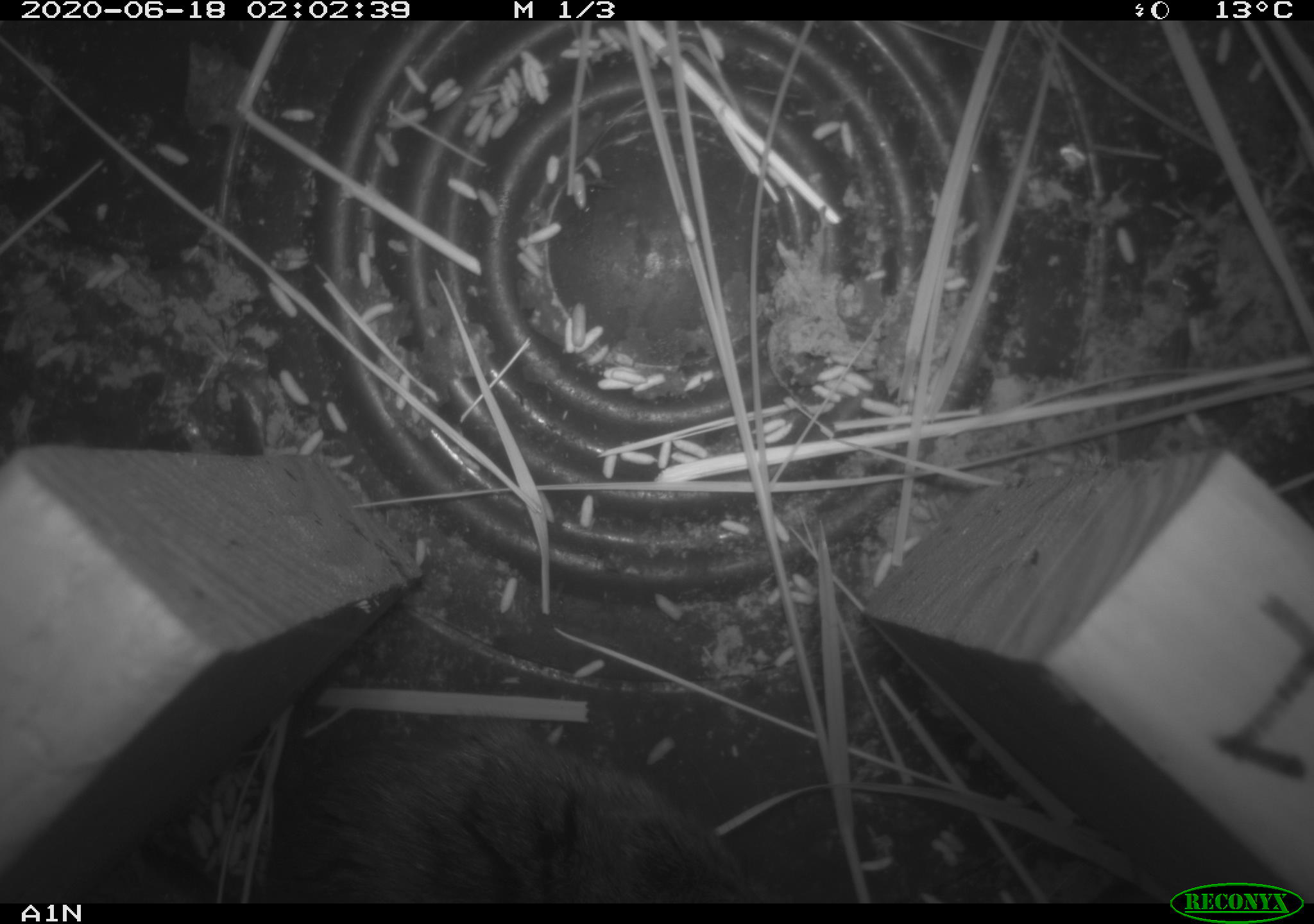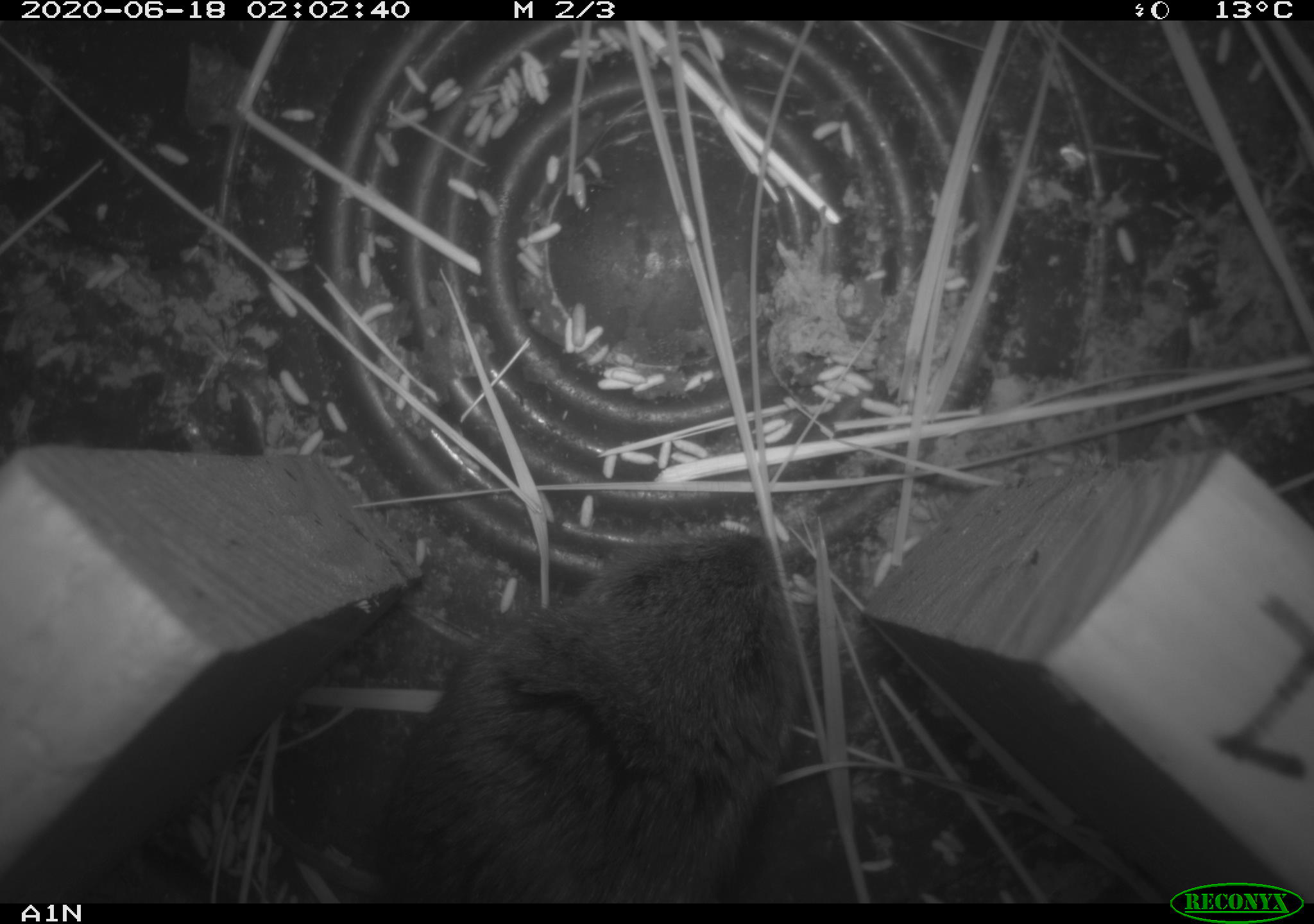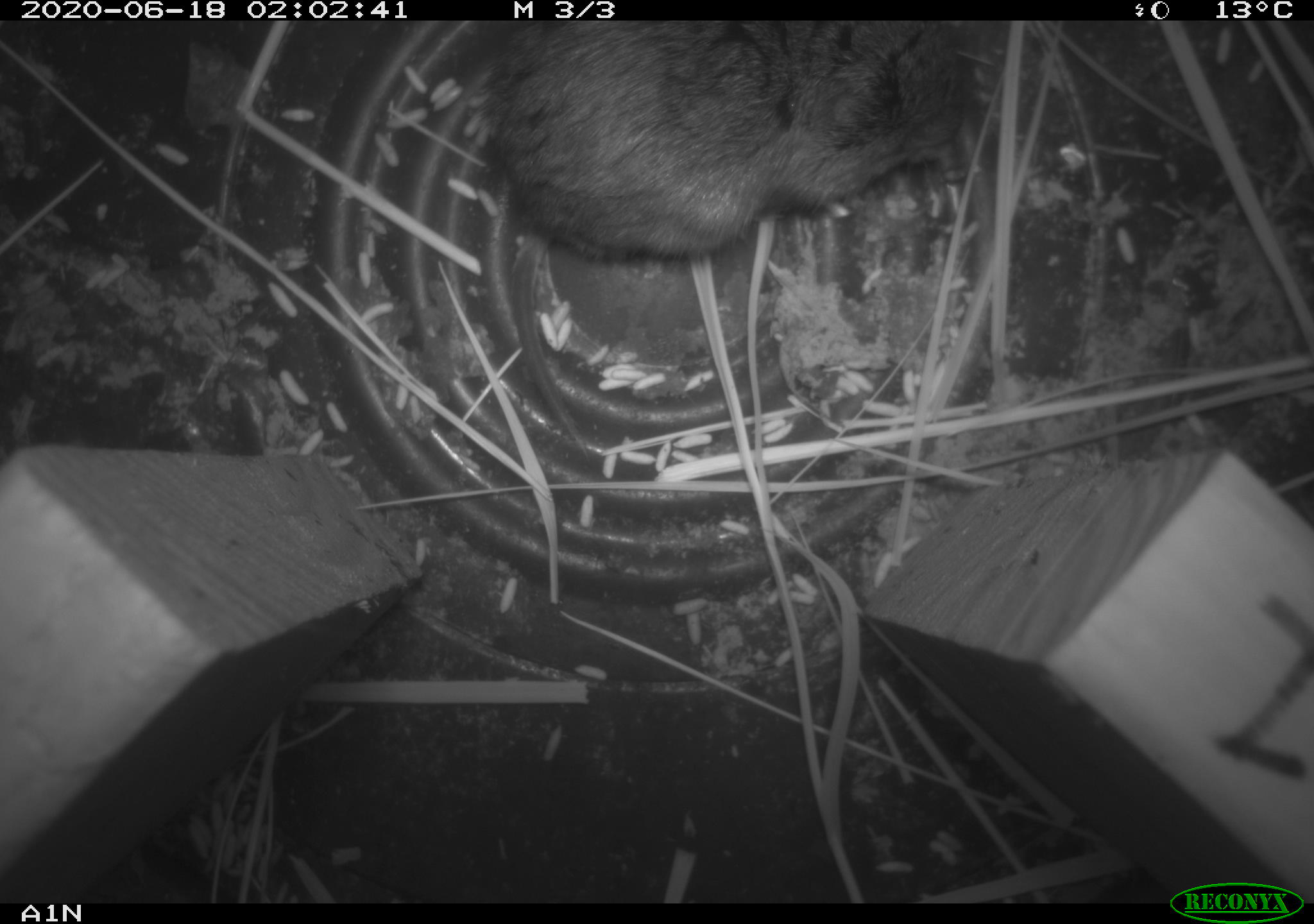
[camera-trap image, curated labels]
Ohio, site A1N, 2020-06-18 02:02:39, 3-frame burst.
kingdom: Animalia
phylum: Chordata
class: Mammalia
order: Rodentia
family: Cricetidae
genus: Microtus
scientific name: Microtus pennsylvanicus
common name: meadow vole